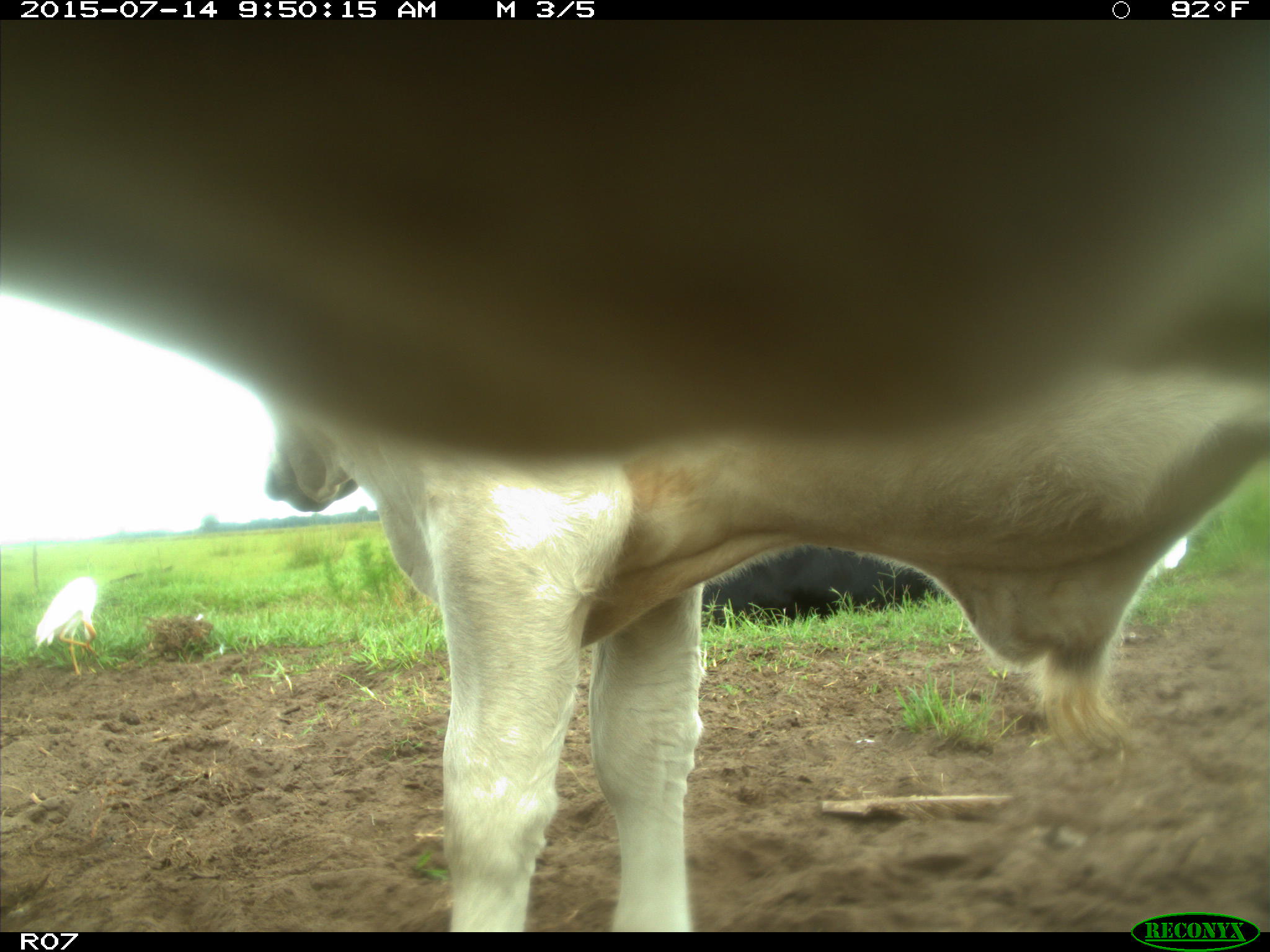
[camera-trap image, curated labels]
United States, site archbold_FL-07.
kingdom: Animalia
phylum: Chordata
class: Mammalia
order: Artiodactyla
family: Bovidae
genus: Bos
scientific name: Bos taurus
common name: domestic cow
Bos taurus (domestic cow).